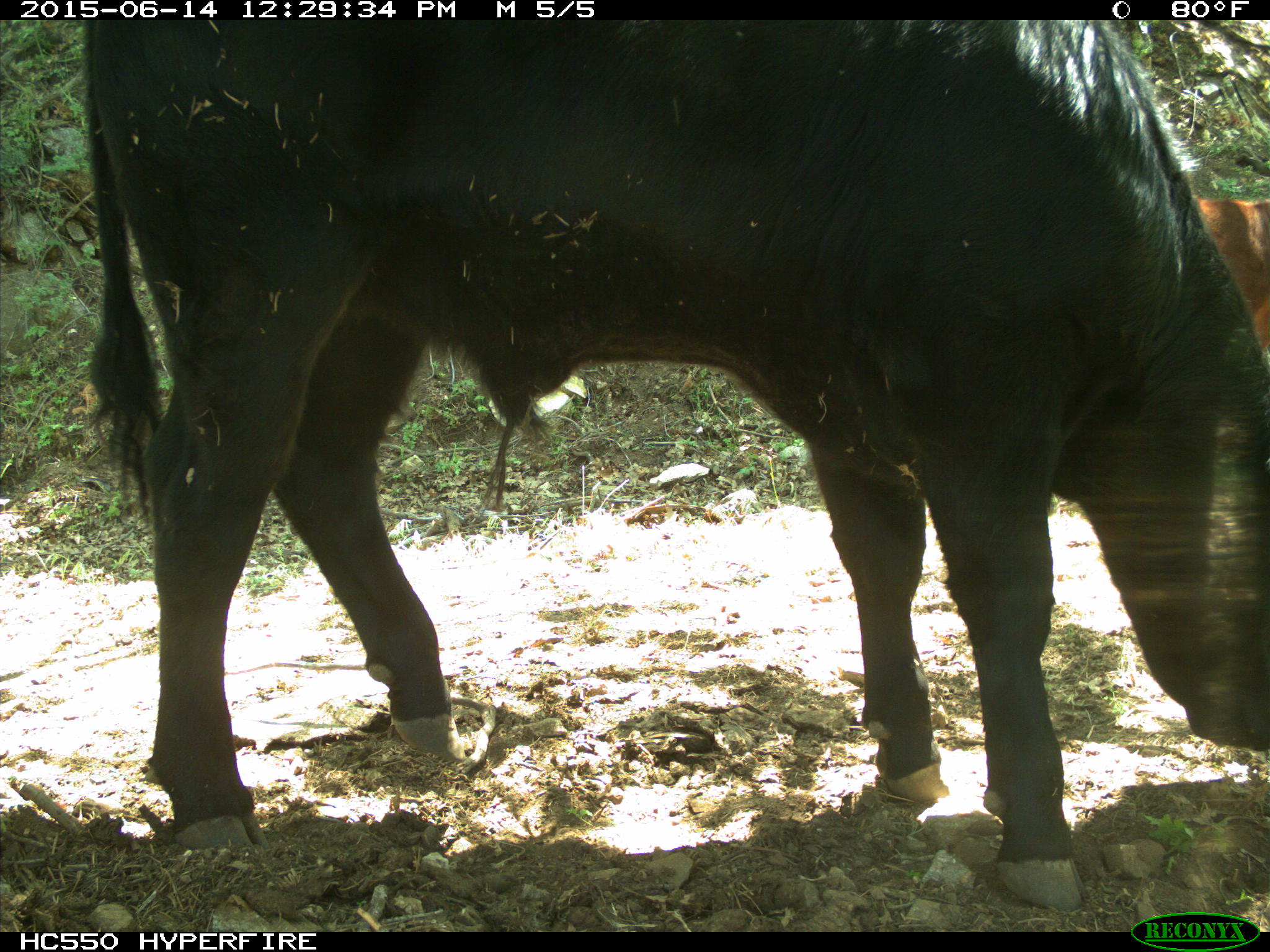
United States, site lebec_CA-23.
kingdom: Animalia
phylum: Chordata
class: Mammalia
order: Artiodactyla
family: Bovidae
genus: Bos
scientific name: Bos taurus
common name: domestic cow